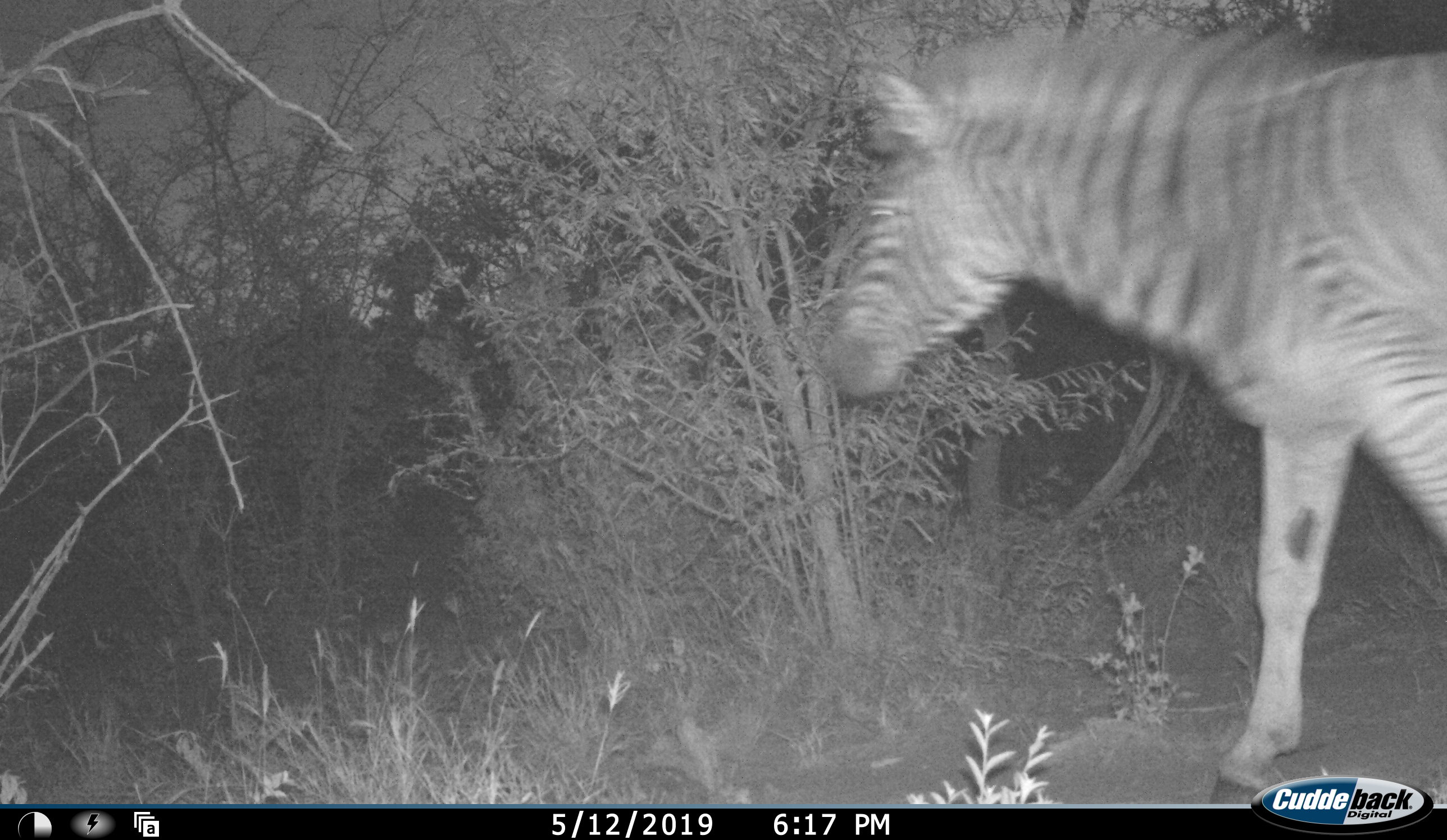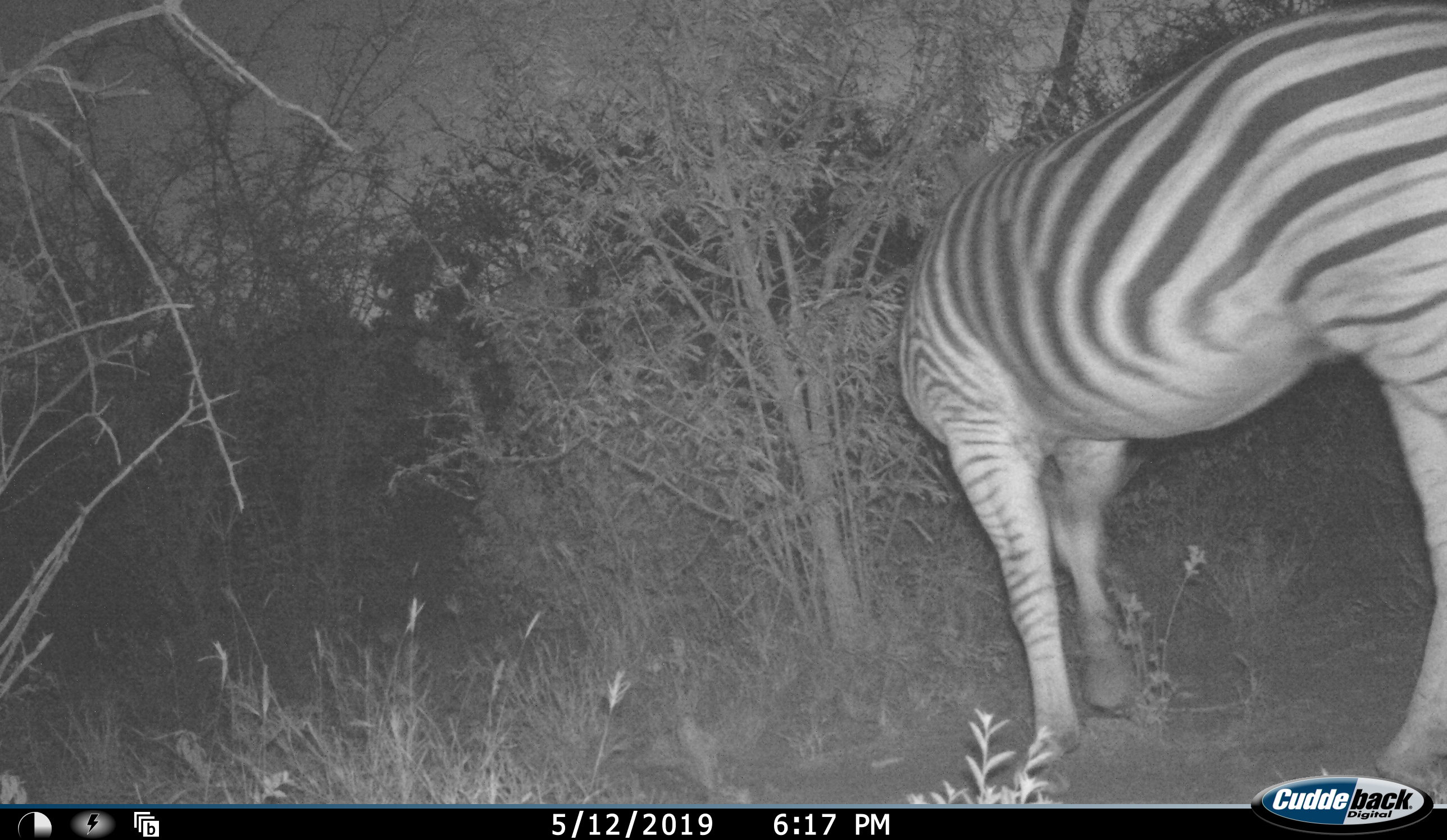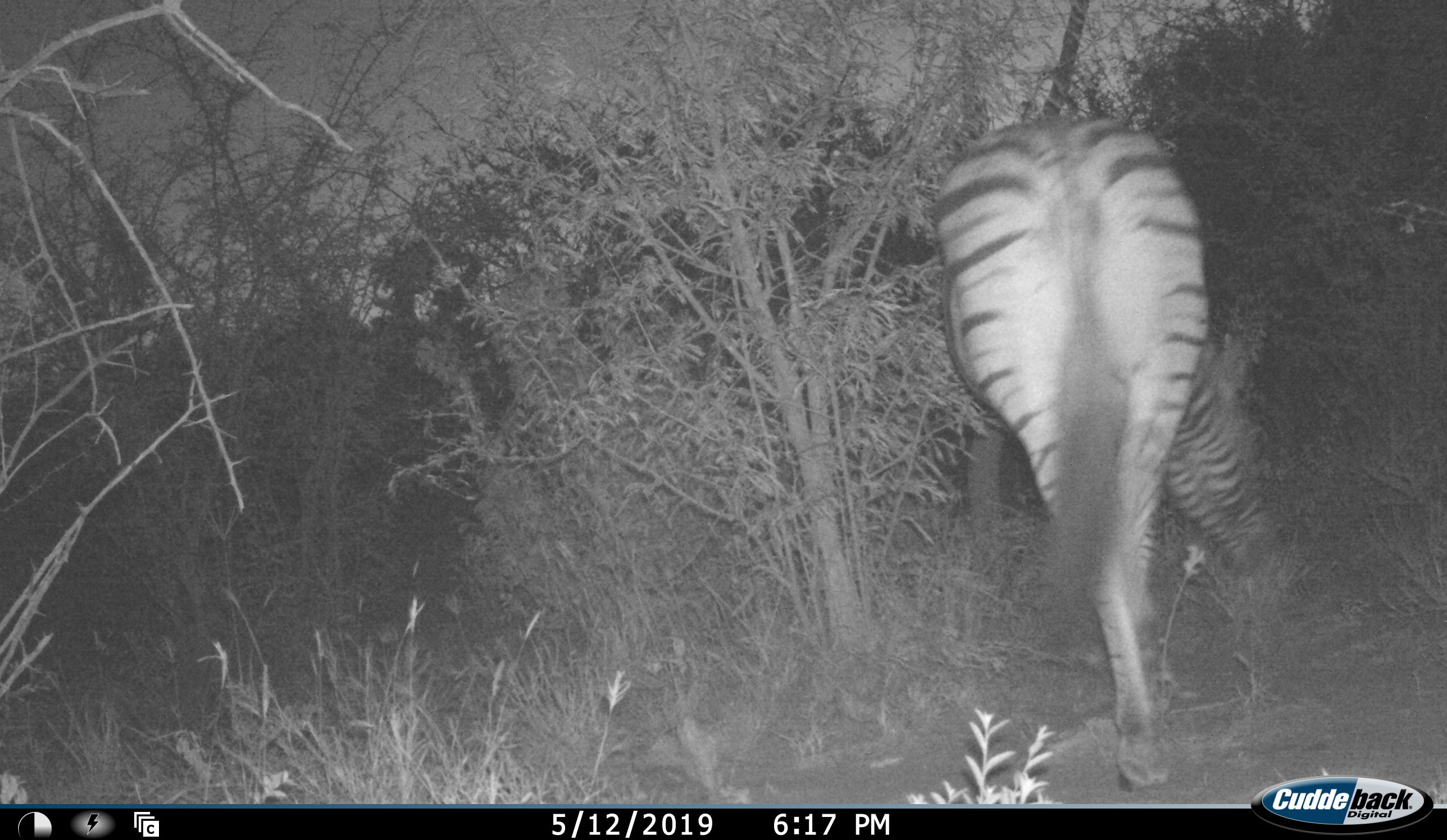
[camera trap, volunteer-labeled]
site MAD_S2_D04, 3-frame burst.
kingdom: Animalia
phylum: Chordata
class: Mammalia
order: Perissodactyla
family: Equidae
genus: Equus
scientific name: Equus quagga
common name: plains zebra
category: zebraplains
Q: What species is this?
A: Zebraplains (plains zebra) (Equus quagga).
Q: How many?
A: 1.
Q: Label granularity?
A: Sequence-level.